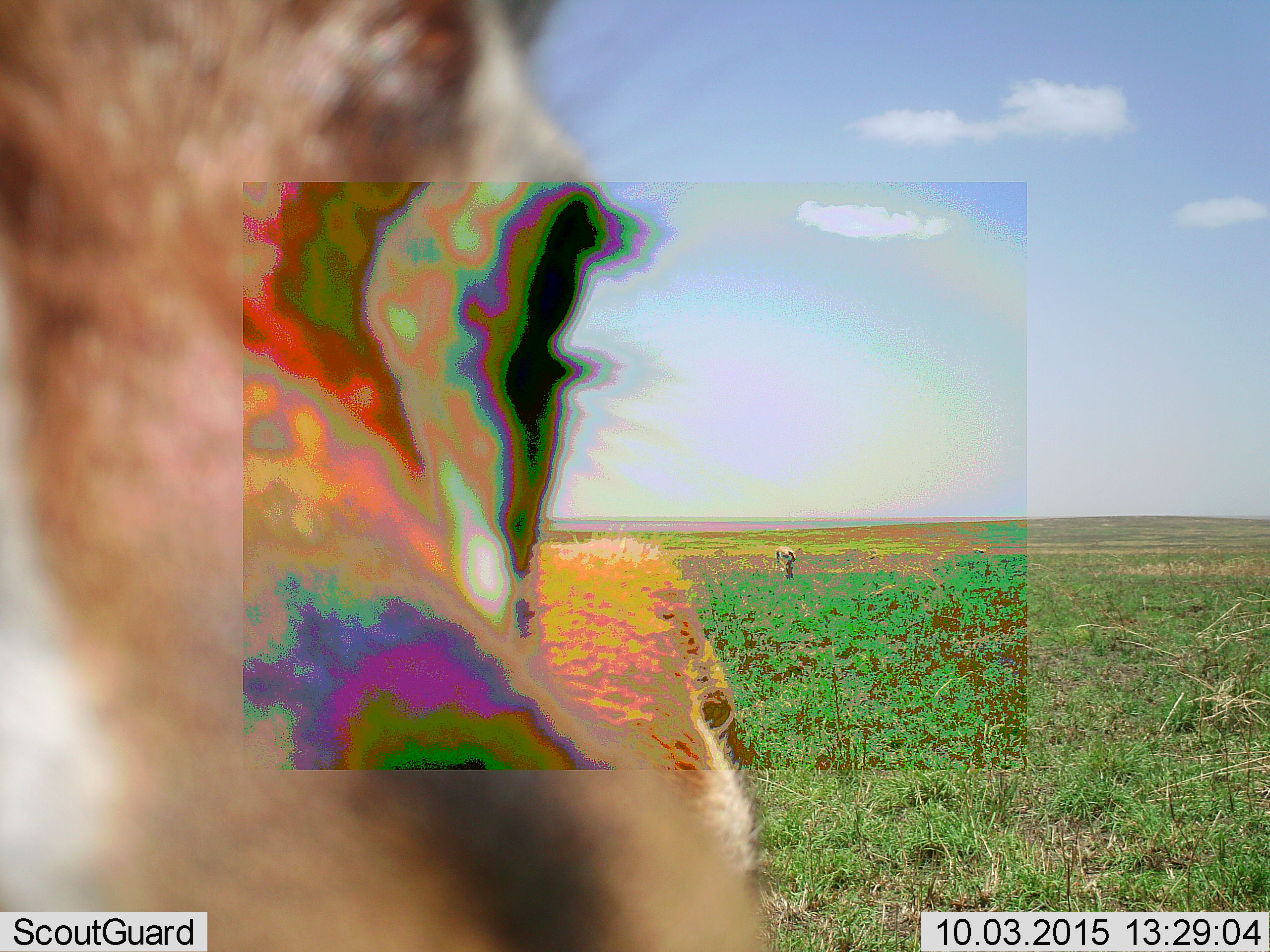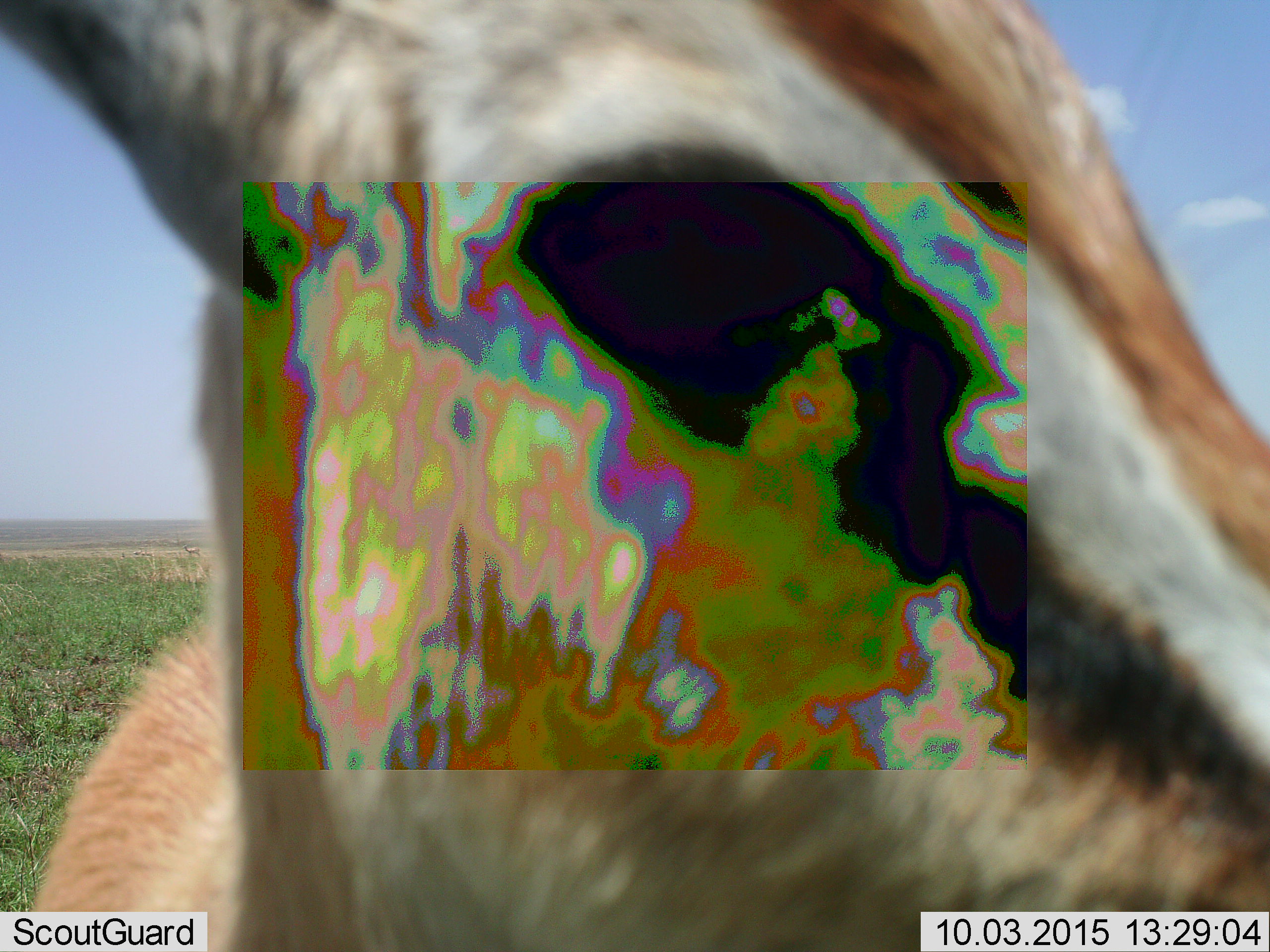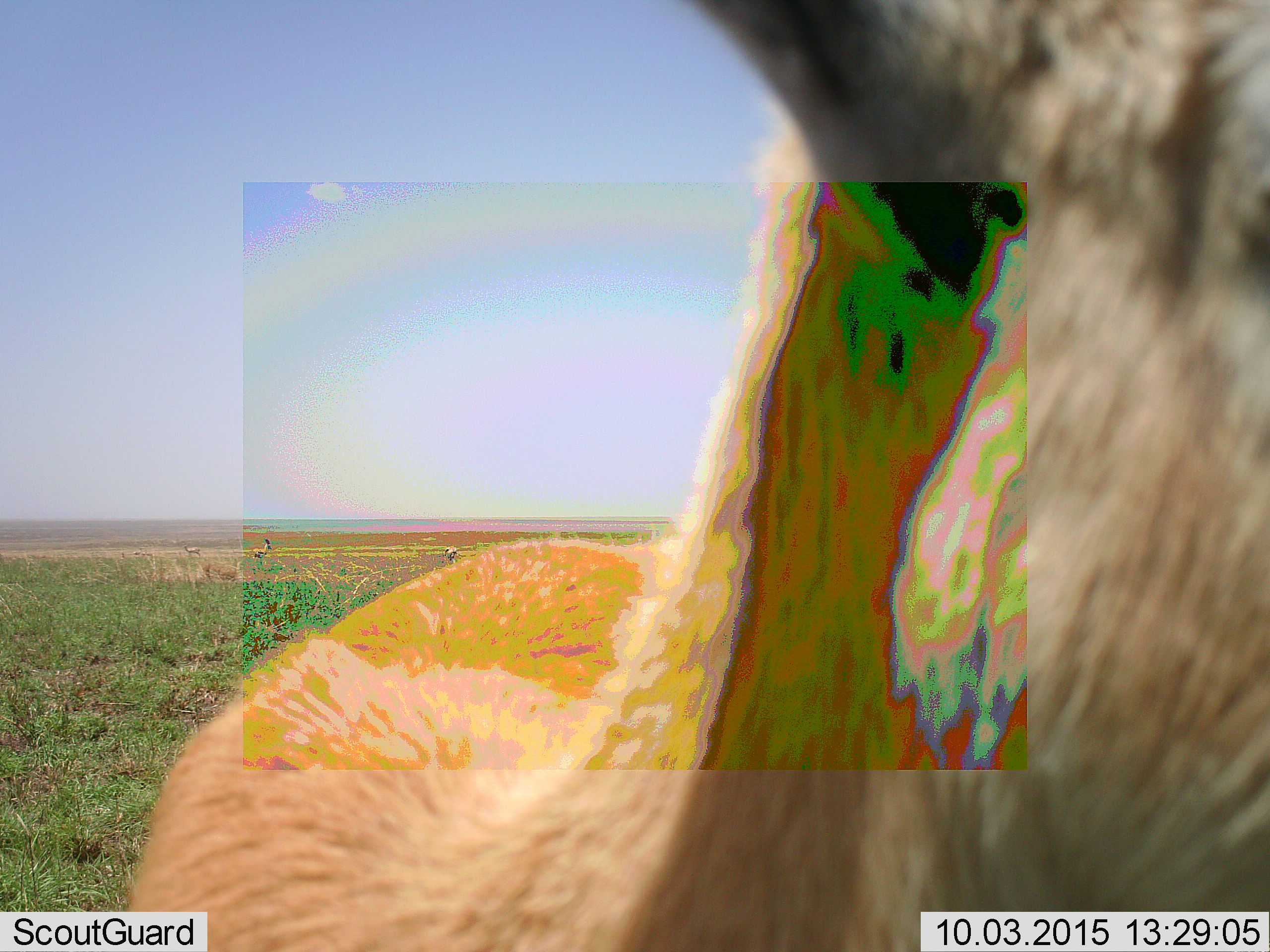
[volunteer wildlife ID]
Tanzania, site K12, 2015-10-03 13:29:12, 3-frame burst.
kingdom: Animalia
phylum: Chordata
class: Mammalia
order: Artiodactyla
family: Bovidae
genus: Eudorcas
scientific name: Eudorcas thomsonii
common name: thomson's gazelle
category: gazellethomsons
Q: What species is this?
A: Gazellethomsons (thomson's gazelle) (Eudorcas thomsonii).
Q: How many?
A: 2.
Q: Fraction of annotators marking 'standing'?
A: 75%.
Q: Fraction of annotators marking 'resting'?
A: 0%.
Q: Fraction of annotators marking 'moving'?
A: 25%.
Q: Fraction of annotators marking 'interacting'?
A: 12%.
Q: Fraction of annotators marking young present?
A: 0%.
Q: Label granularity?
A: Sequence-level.